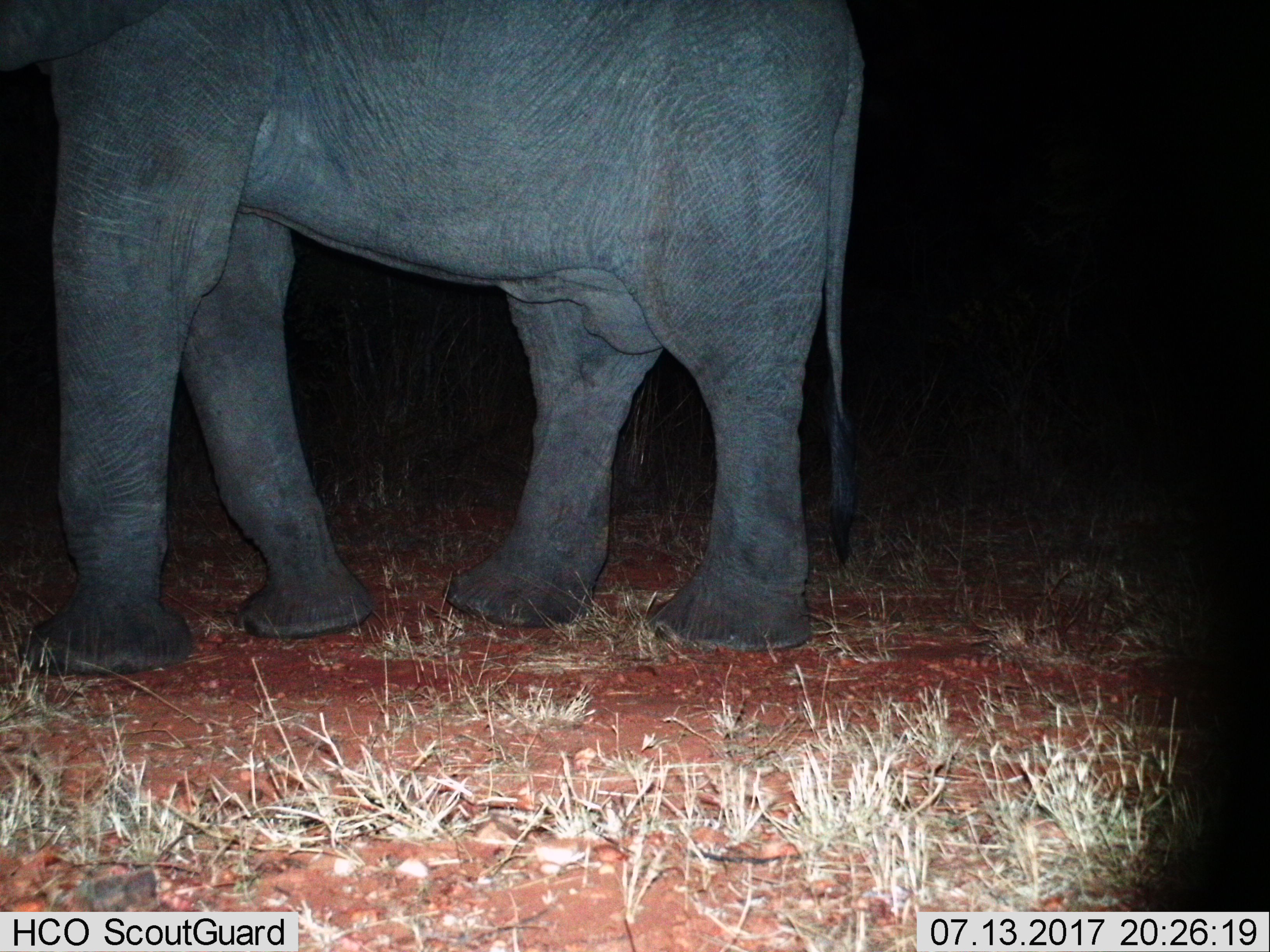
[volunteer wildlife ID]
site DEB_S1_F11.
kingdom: Animalia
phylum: Chordata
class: Mammalia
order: Proboscidea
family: Elephantidae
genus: Loxodonta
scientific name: Loxodonta africana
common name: african bush elephant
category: elephant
Elephant (african bush elephant) (Loxodonta africana), count 1. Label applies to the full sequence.